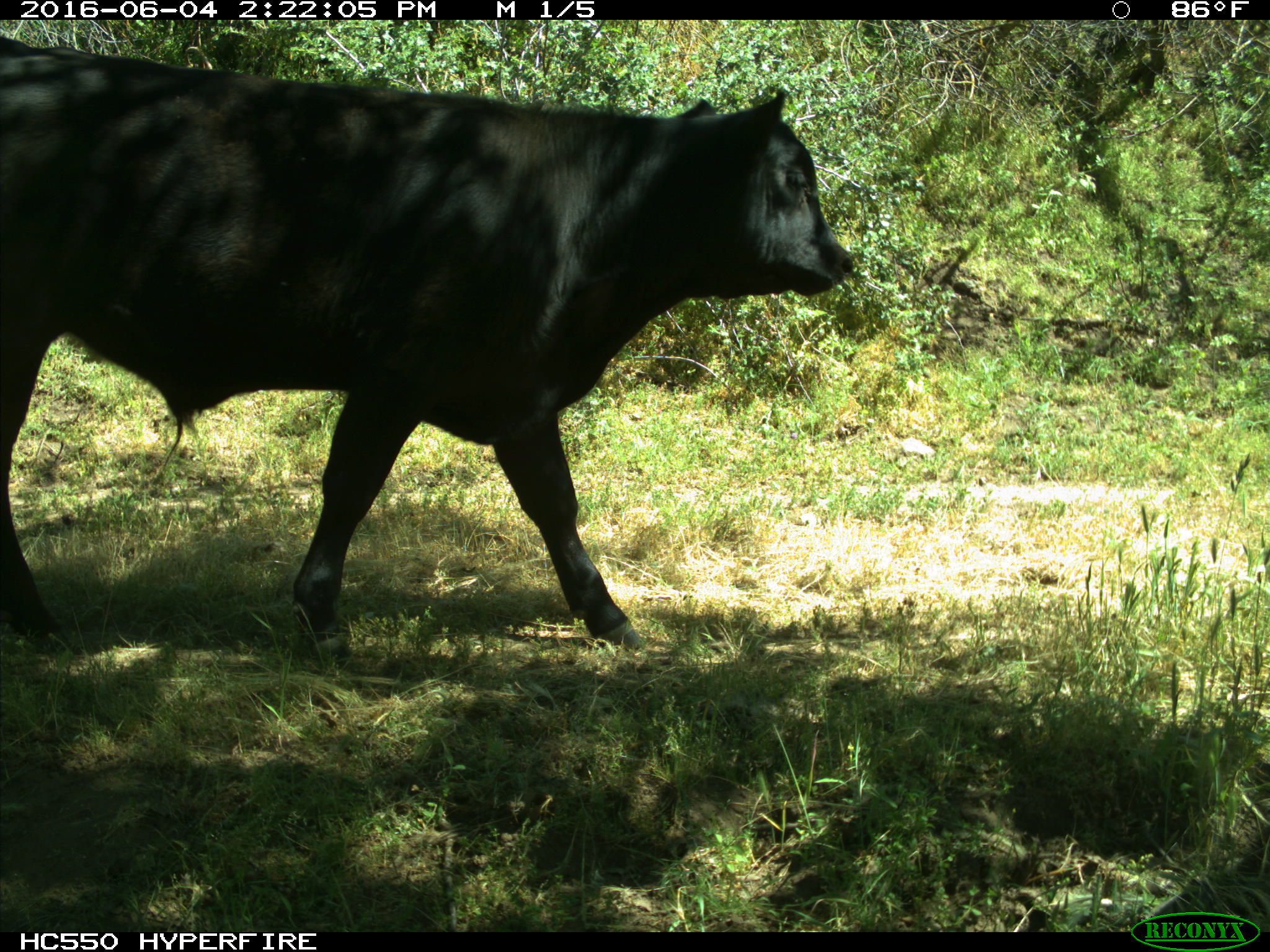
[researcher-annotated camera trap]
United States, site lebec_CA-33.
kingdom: Animalia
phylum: Chordata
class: Mammalia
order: Artiodactyla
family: Bovidae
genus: Bos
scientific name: Bos taurus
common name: domestic cow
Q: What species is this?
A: Bos taurus (domestic cow).